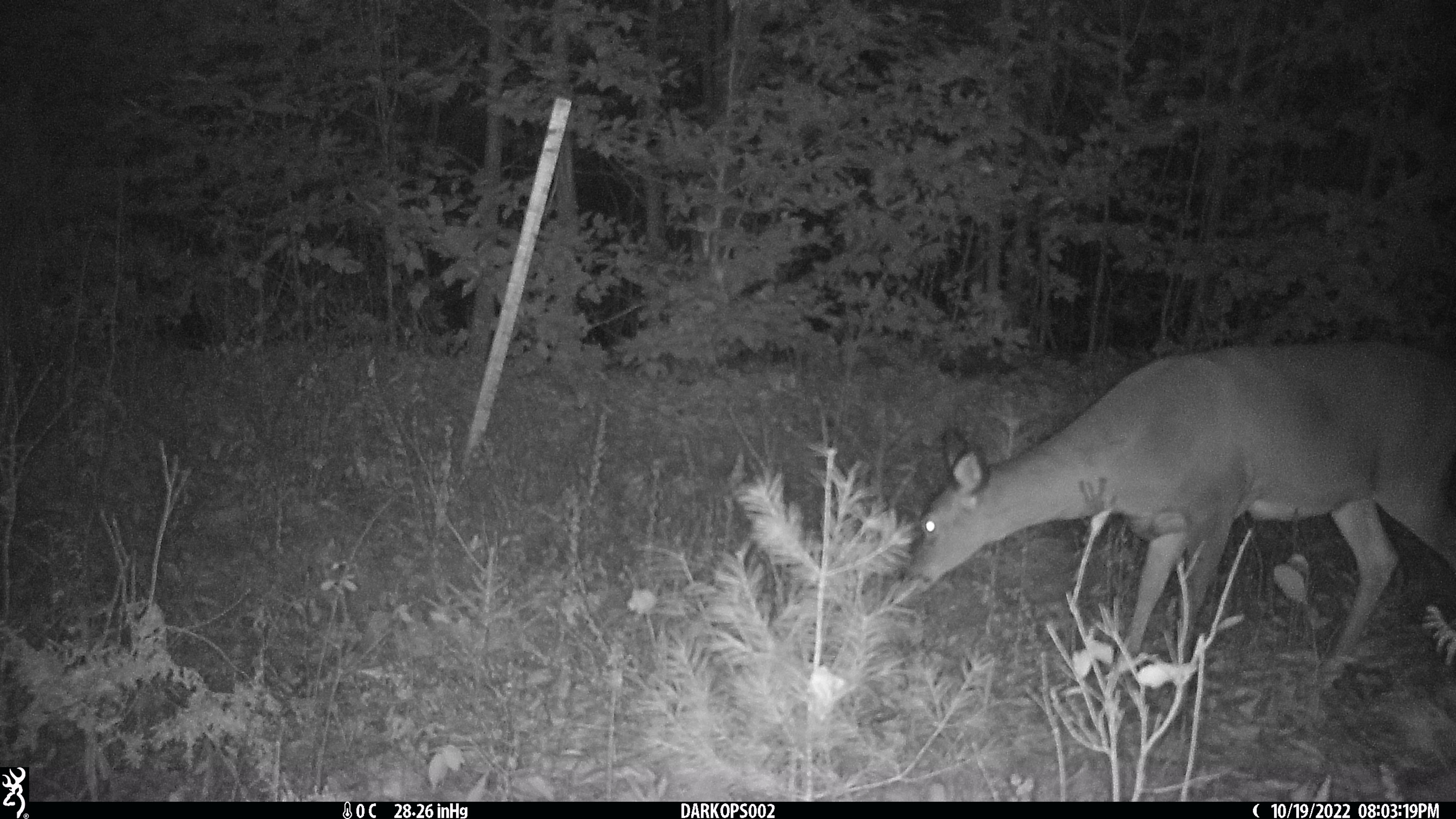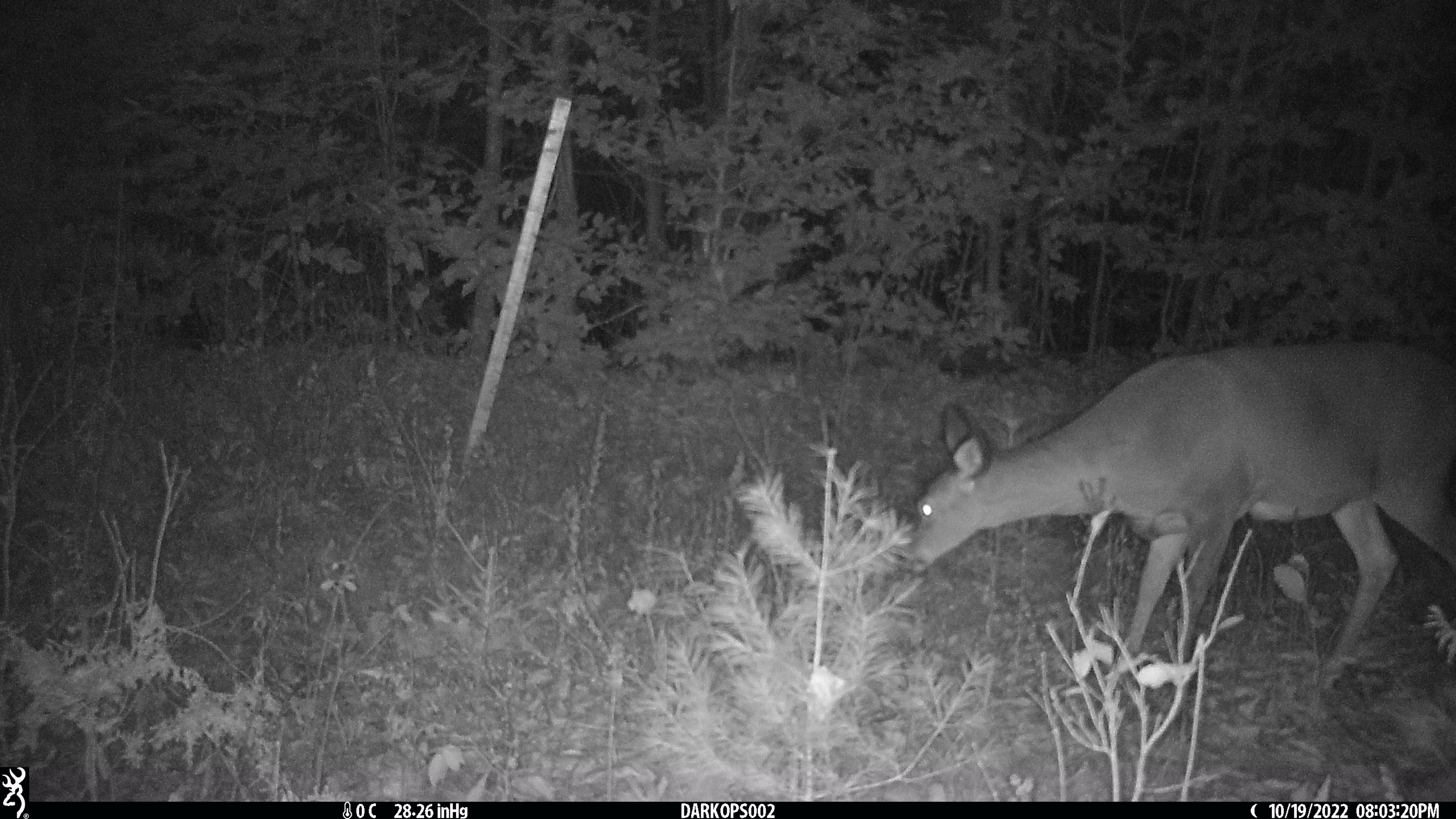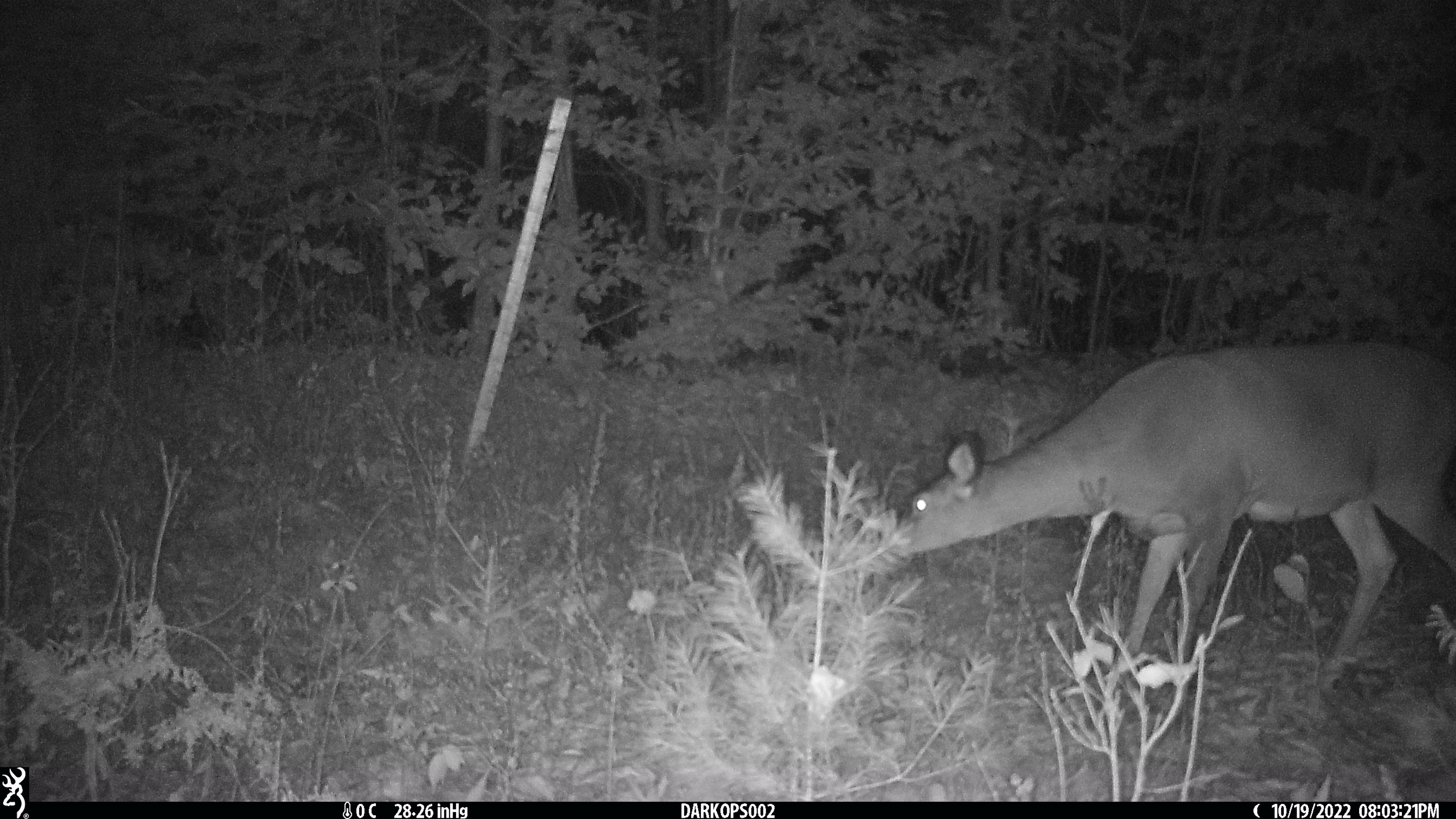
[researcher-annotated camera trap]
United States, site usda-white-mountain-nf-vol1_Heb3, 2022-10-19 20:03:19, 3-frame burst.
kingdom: Animalia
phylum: Chordata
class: Mammalia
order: Artiodactyla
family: Cervidae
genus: Odocoileus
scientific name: Odocoileus virginianus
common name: white-tailed deer